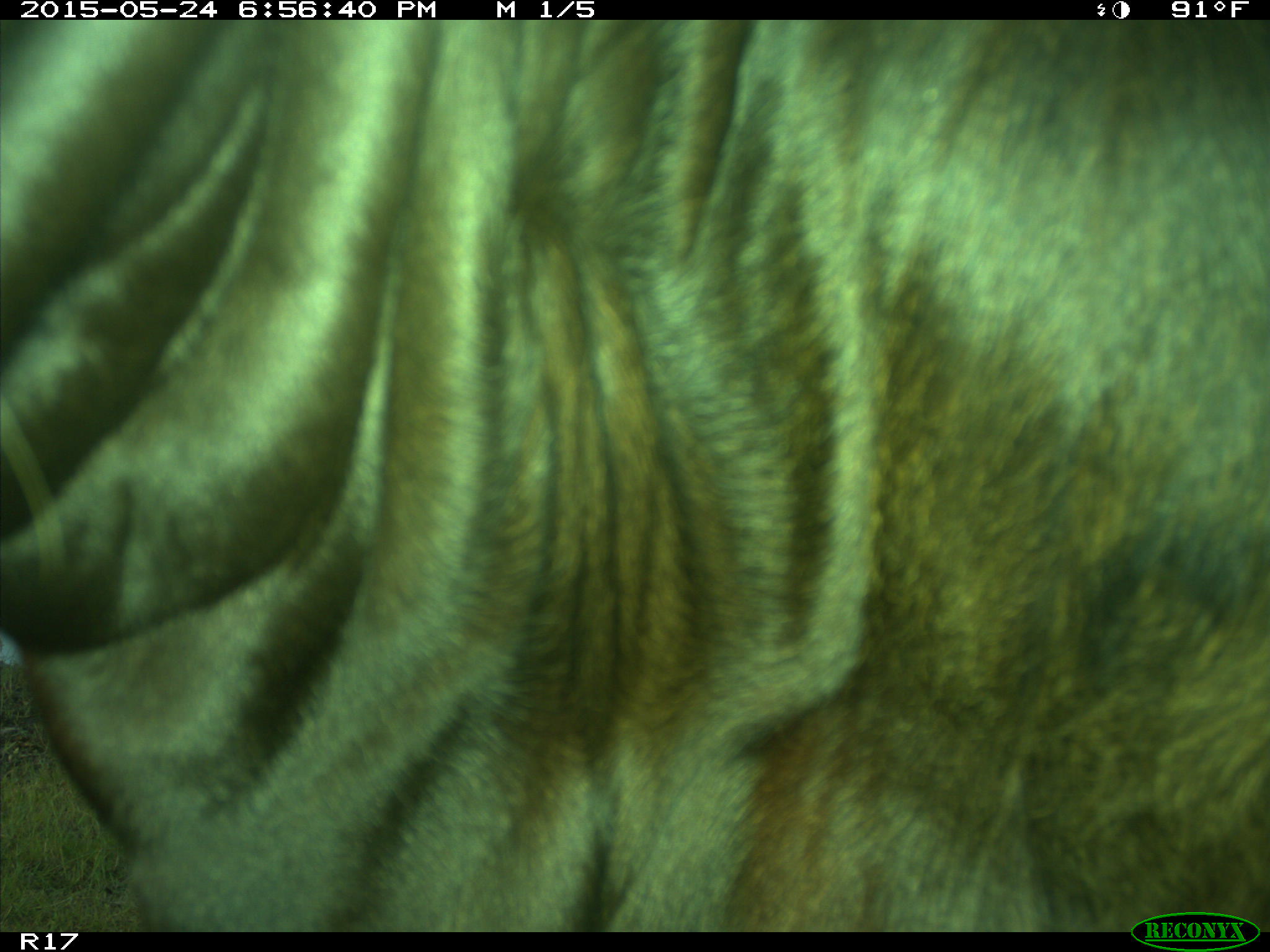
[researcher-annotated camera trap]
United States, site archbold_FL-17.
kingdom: Animalia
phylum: Chordata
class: Mammalia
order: Artiodactyla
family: Bovidae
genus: Bos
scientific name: Bos taurus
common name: domestic cow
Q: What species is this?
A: Bos taurus (domestic cow).